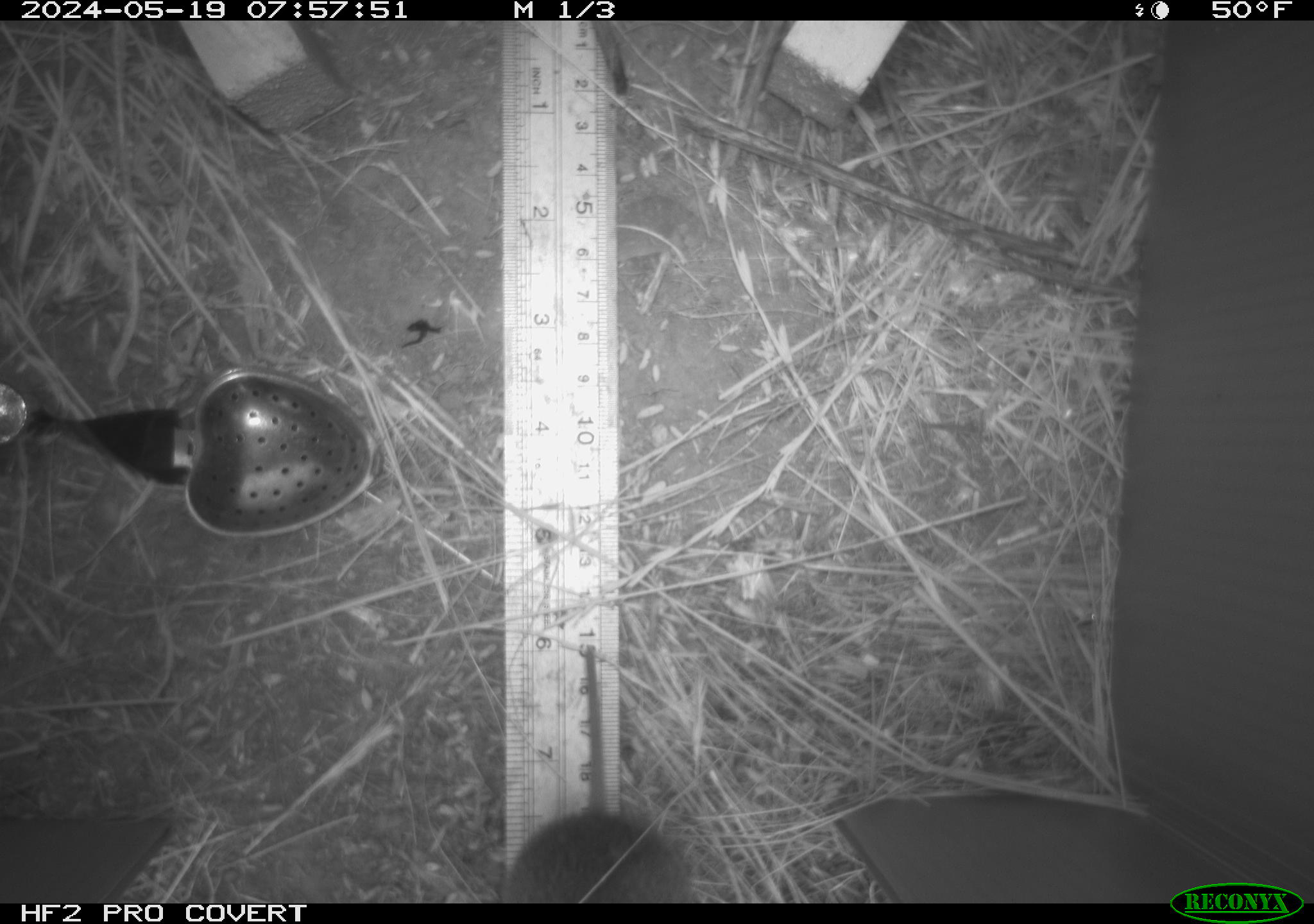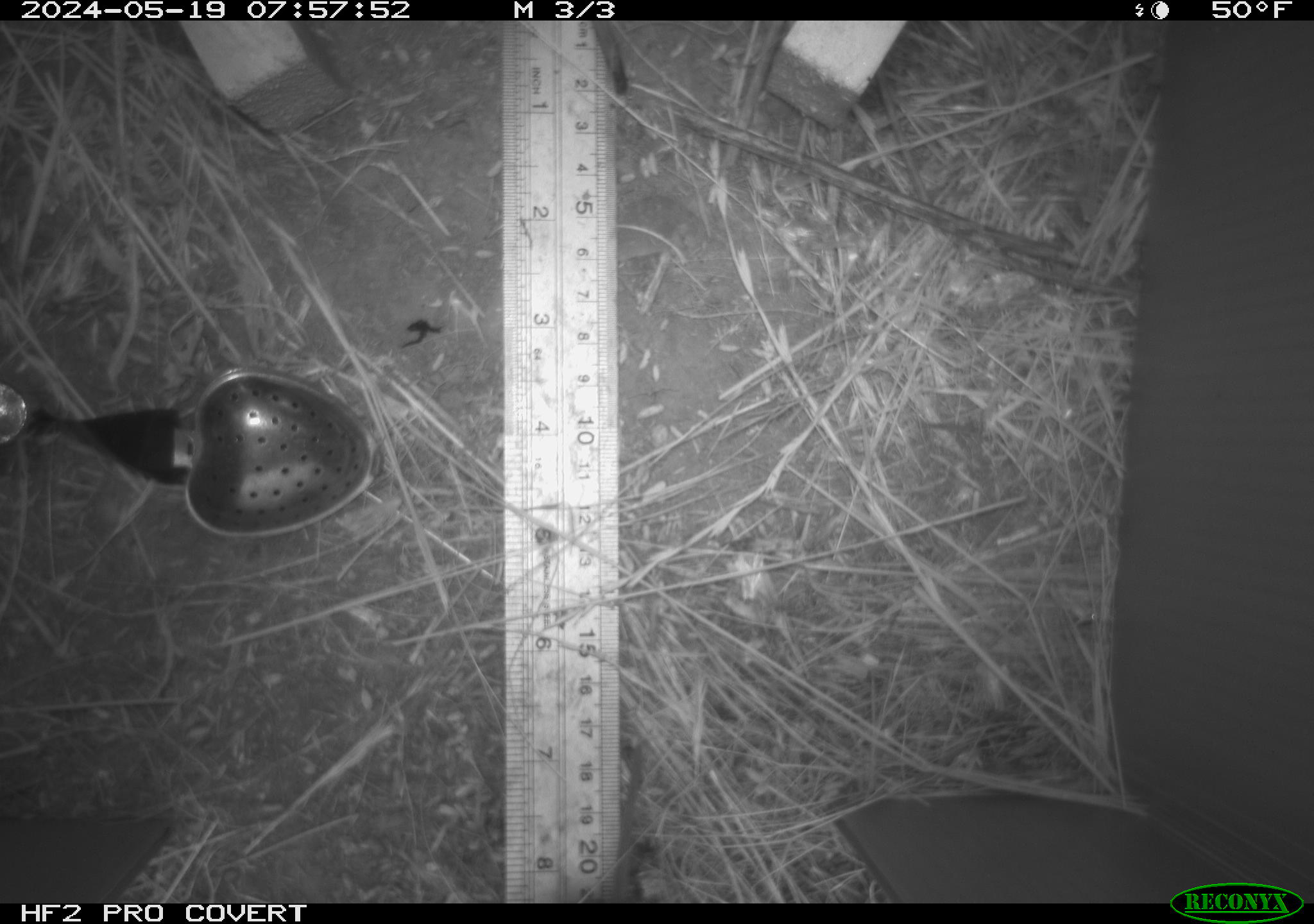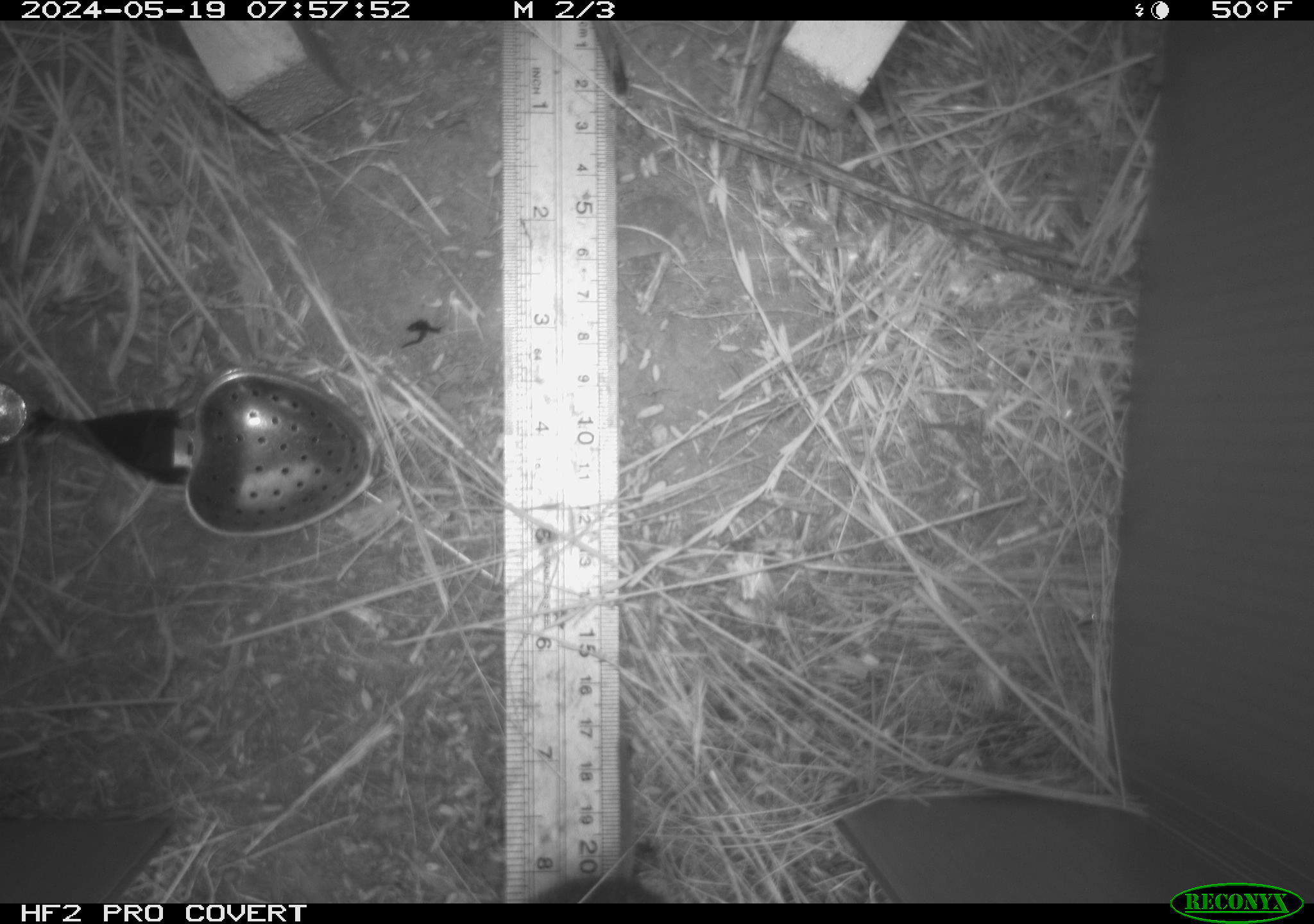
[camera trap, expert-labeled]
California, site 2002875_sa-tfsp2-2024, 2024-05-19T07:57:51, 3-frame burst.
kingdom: Animalia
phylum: Chordata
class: Mammalia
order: Rodentia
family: Cricetidae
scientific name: Arvicolinae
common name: voles, lemmings, and muskrats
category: arvicolinae subfamily